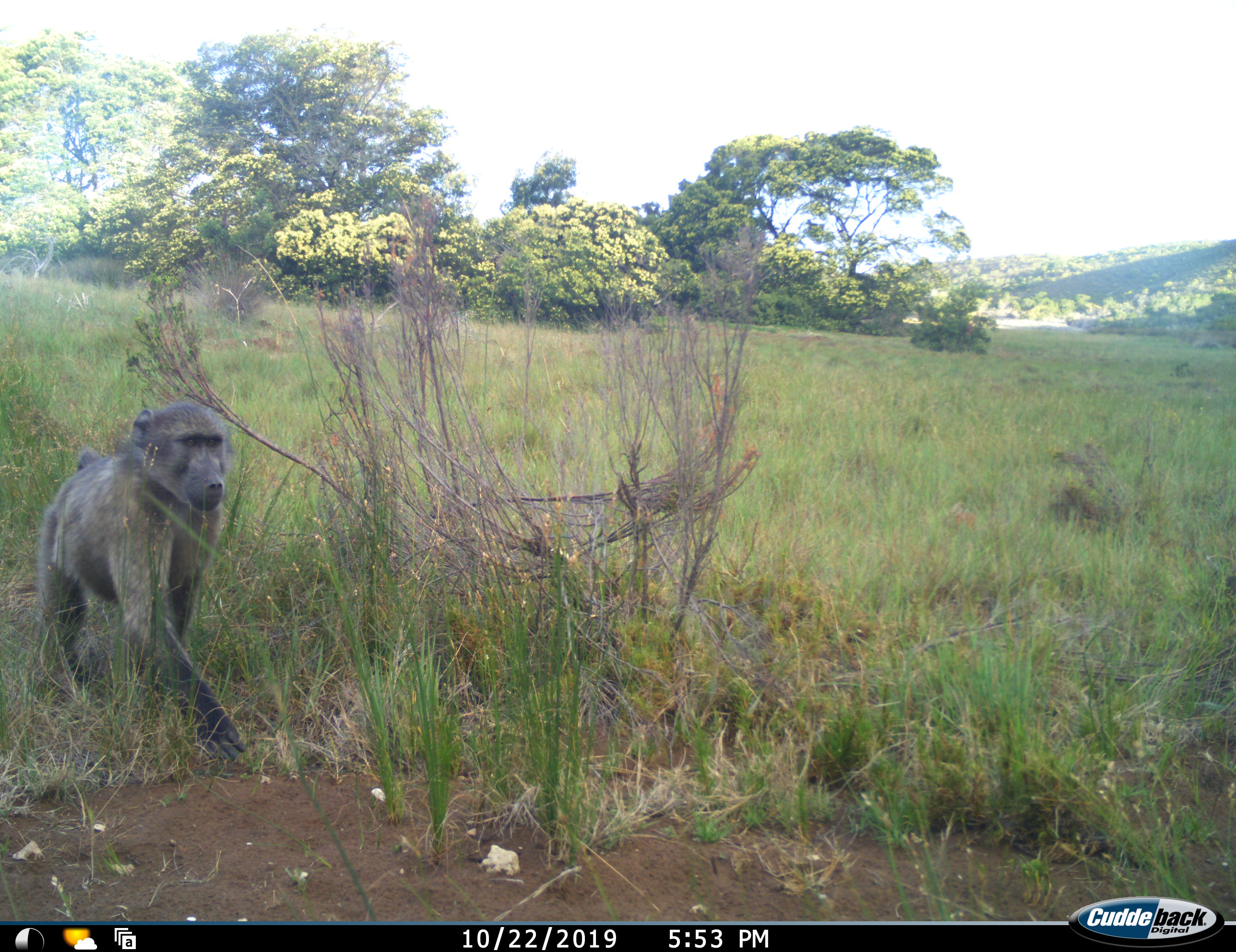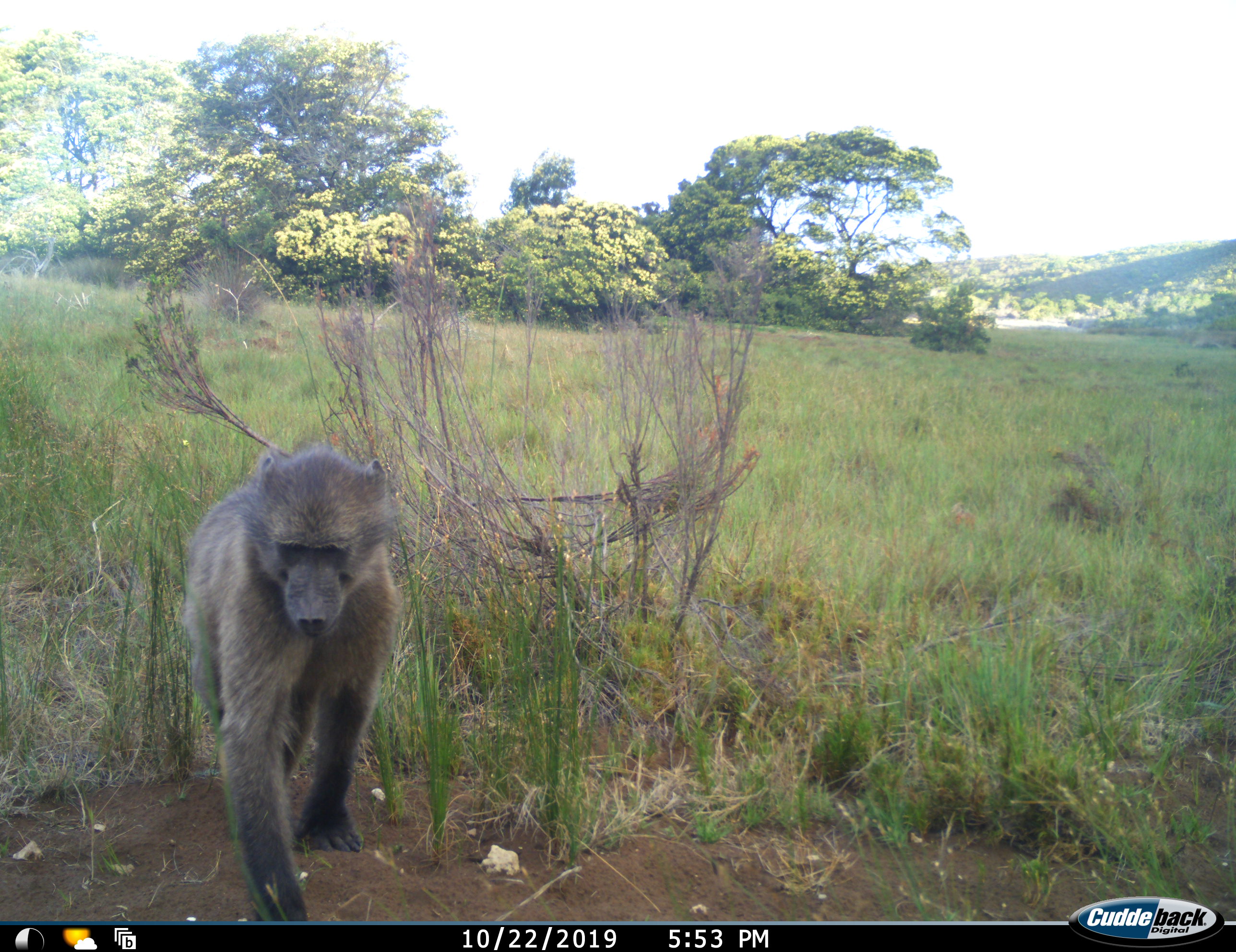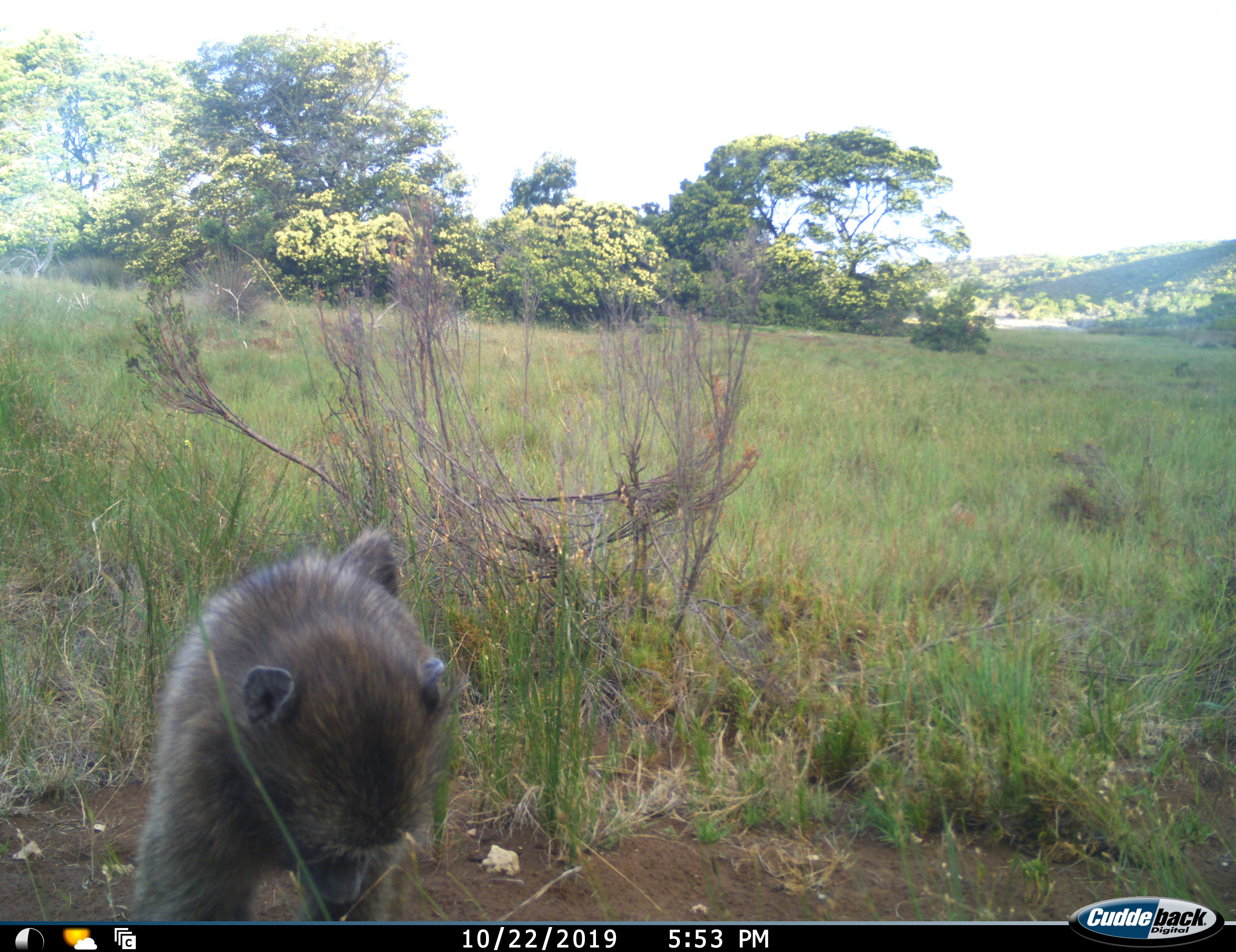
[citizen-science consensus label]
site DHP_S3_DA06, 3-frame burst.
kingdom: Animalia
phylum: Chordata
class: Mammalia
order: Primates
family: Cercopithecidae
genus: Papio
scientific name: Papio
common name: baboon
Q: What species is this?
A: Baboon (Papio).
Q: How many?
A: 1.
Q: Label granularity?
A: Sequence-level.